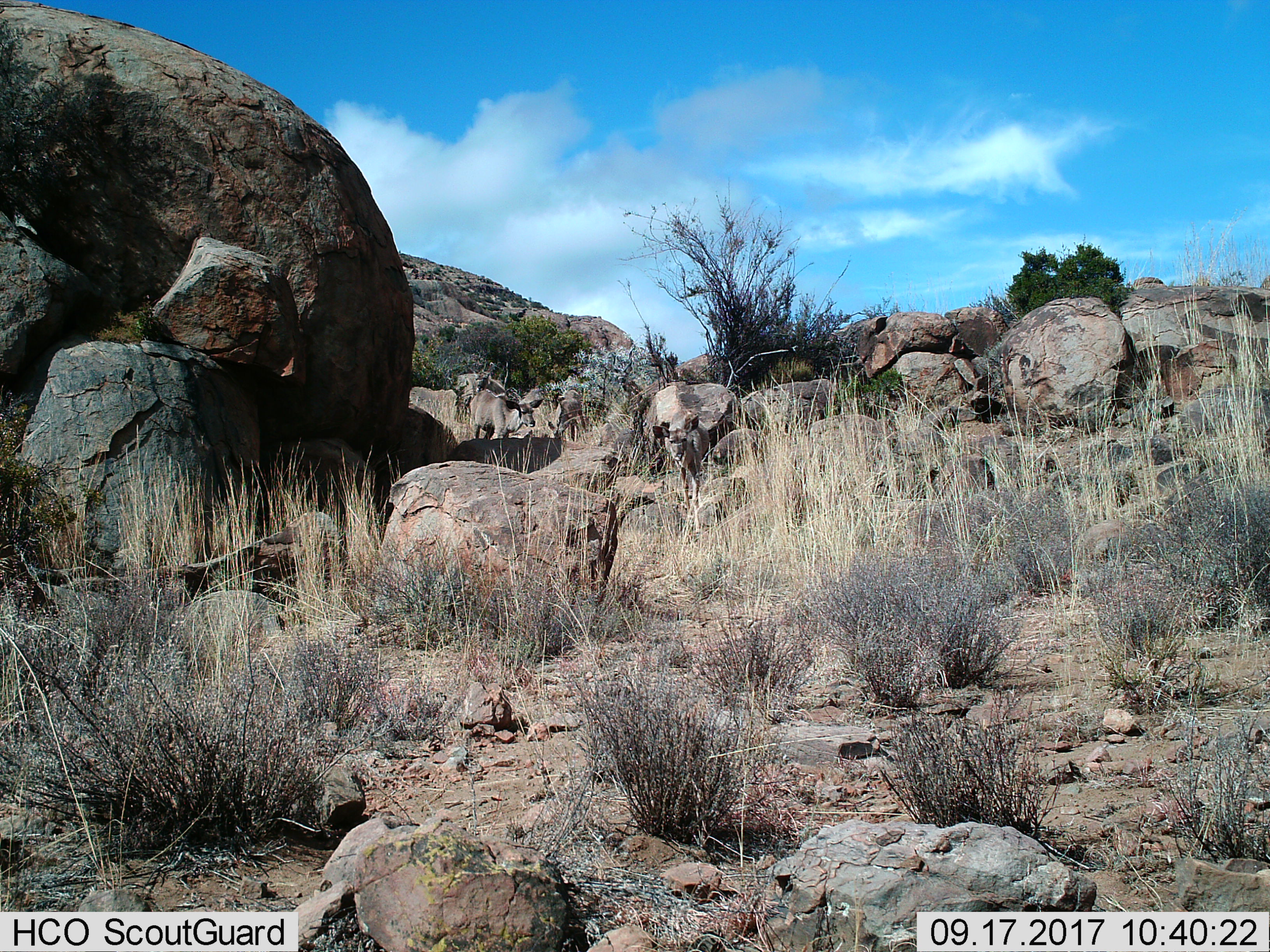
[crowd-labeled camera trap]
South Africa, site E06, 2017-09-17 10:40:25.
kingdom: Animalia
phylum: Chordata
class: Mammalia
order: Artiodactyla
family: Bovidae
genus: Tragelaphus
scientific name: Tragelaphus strepsiceros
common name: greater kudu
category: kudu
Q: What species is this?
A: Kudu (greater kudu) (Tragelaphus strepsiceros).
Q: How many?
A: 3.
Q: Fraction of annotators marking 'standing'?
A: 80%.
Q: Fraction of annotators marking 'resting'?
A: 0%.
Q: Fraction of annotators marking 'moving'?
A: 40%.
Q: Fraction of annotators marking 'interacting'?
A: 20%.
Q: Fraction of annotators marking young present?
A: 40%.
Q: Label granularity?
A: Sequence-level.